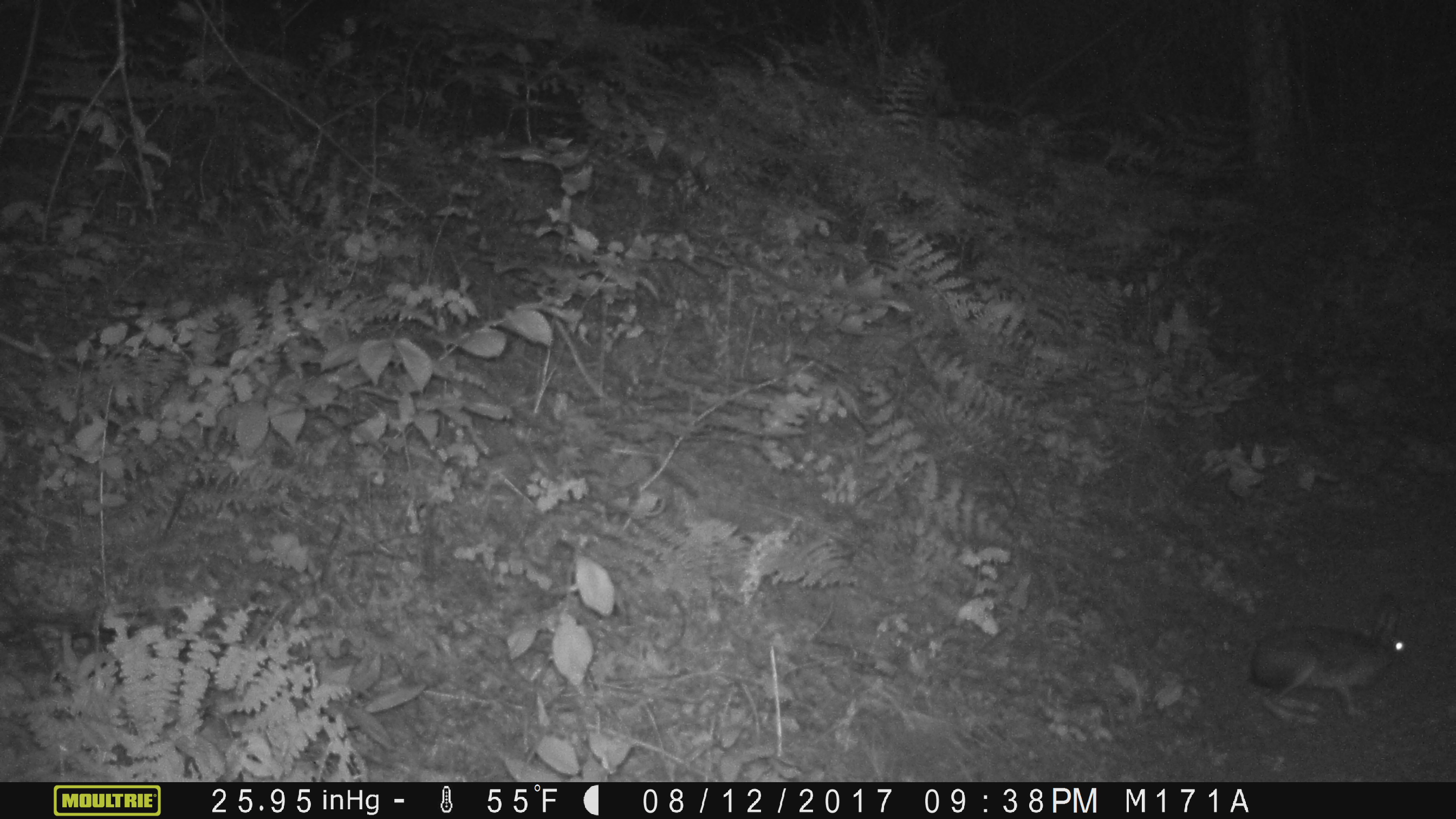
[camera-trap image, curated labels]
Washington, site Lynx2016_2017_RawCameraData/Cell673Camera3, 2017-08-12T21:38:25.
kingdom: Animalia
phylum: Chordata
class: Mammalia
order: Lagomorpha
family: Leporidae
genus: Lepus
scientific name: Lepus americanus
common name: snowshoe hare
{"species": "Lepus americanus (snowshoe hare)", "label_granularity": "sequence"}